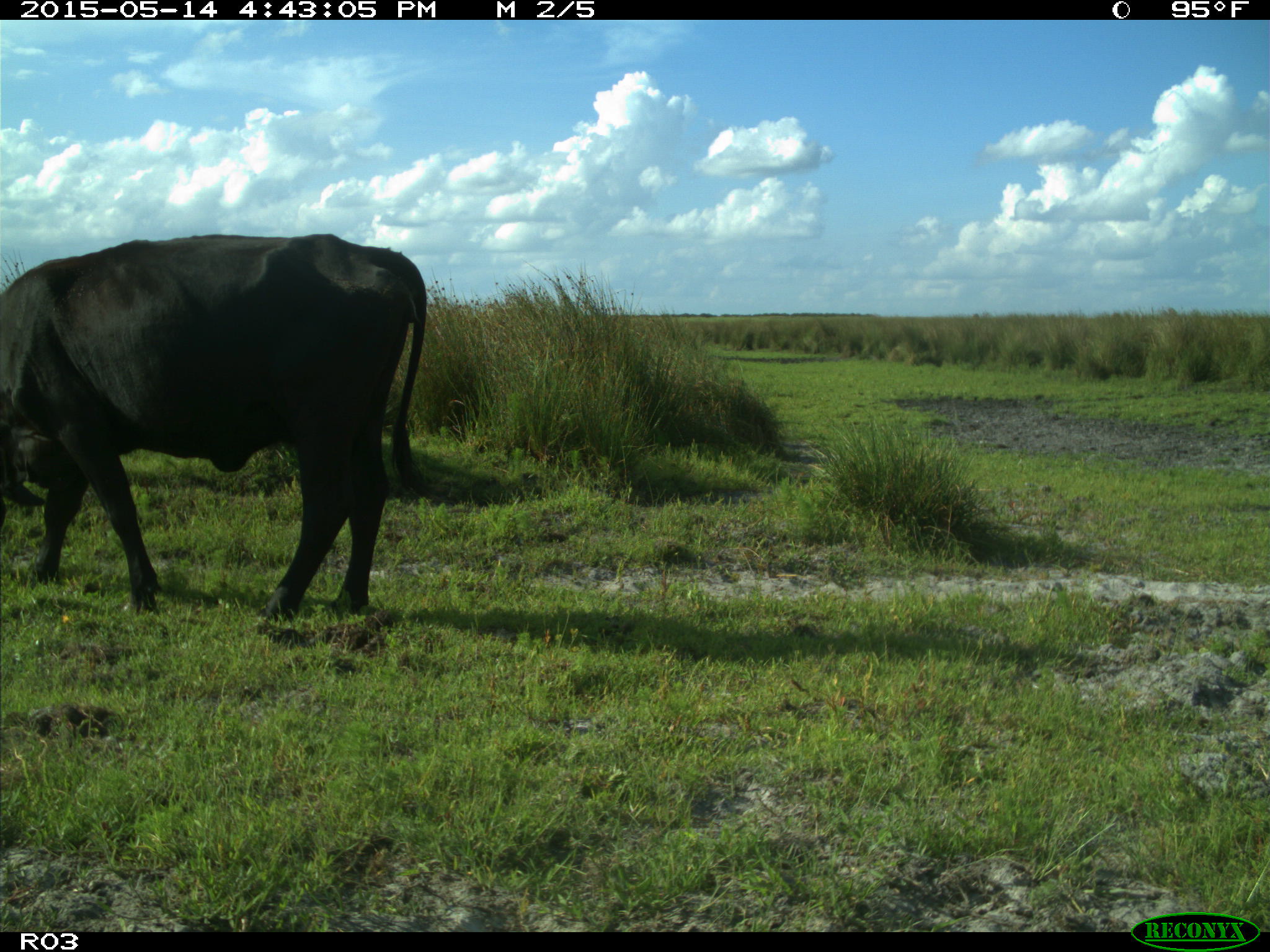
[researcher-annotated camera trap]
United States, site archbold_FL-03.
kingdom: Animalia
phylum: Chordata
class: Mammalia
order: Artiodactyla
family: Bovidae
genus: Bos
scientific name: Bos taurus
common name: domestic cow